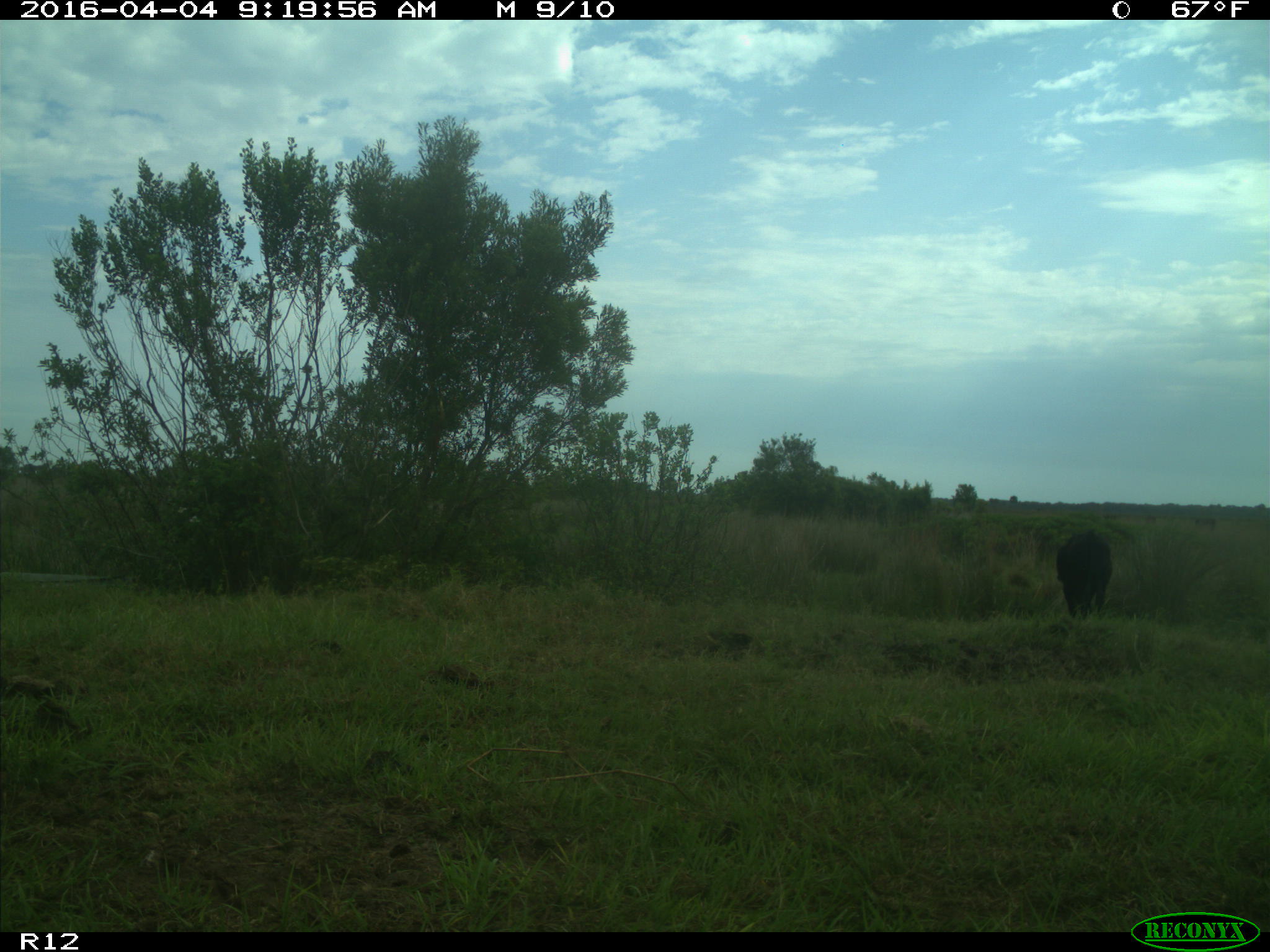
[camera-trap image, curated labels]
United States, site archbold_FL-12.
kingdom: Animalia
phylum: Chordata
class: Mammalia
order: Artiodactyla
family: Bovidae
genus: Bos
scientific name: Bos taurus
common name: domestic cow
Bos taurus (domestic cow).